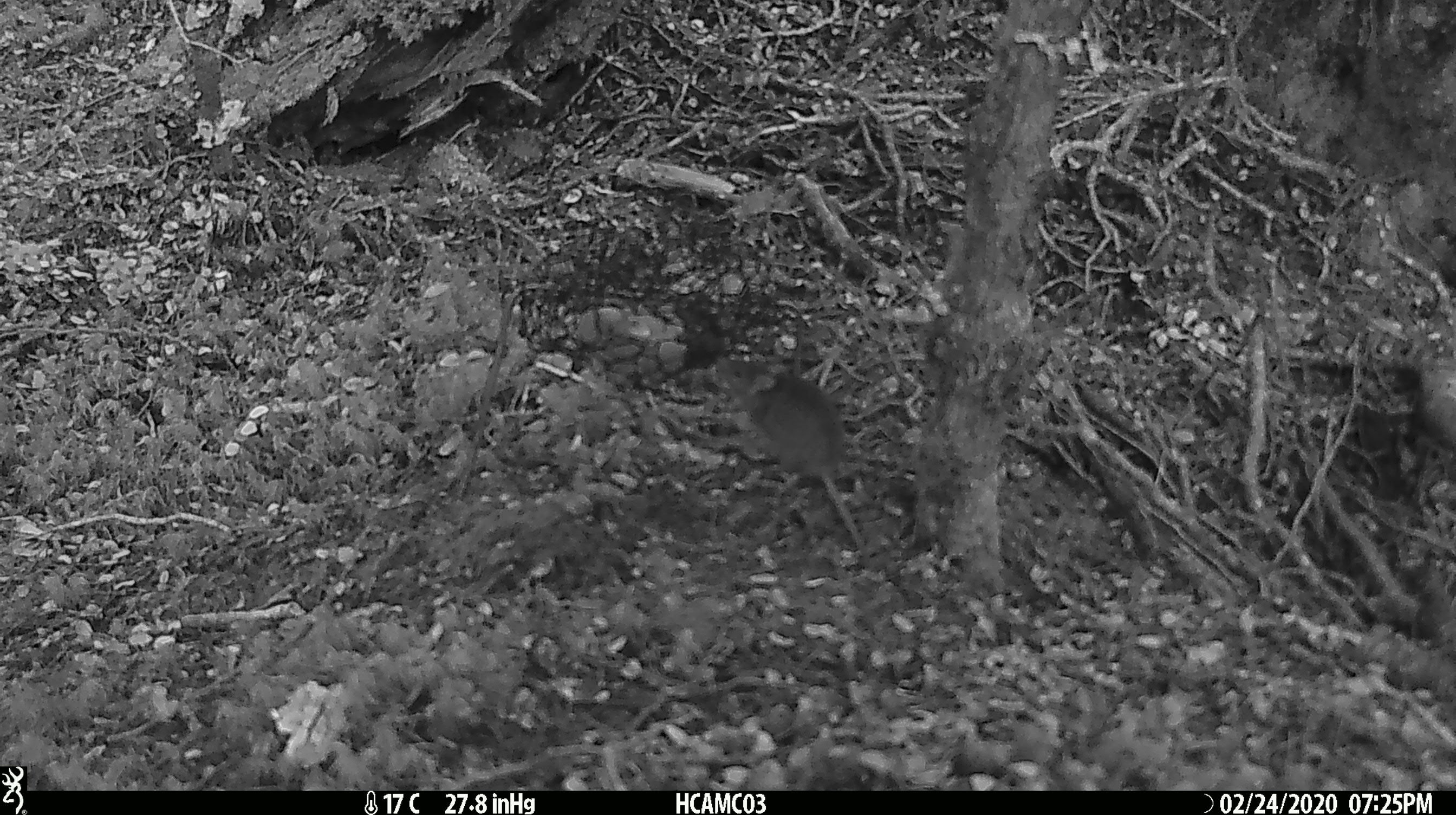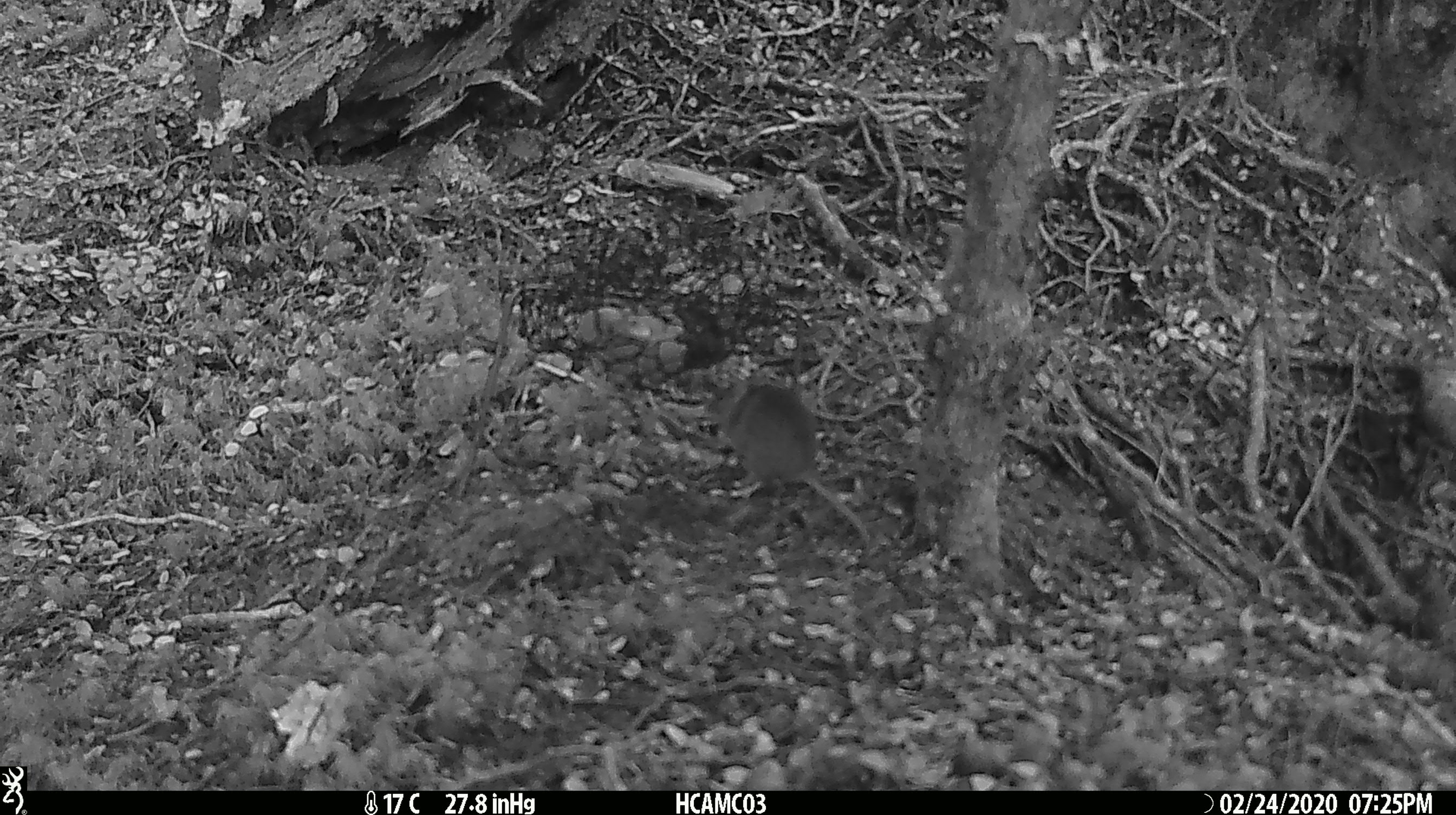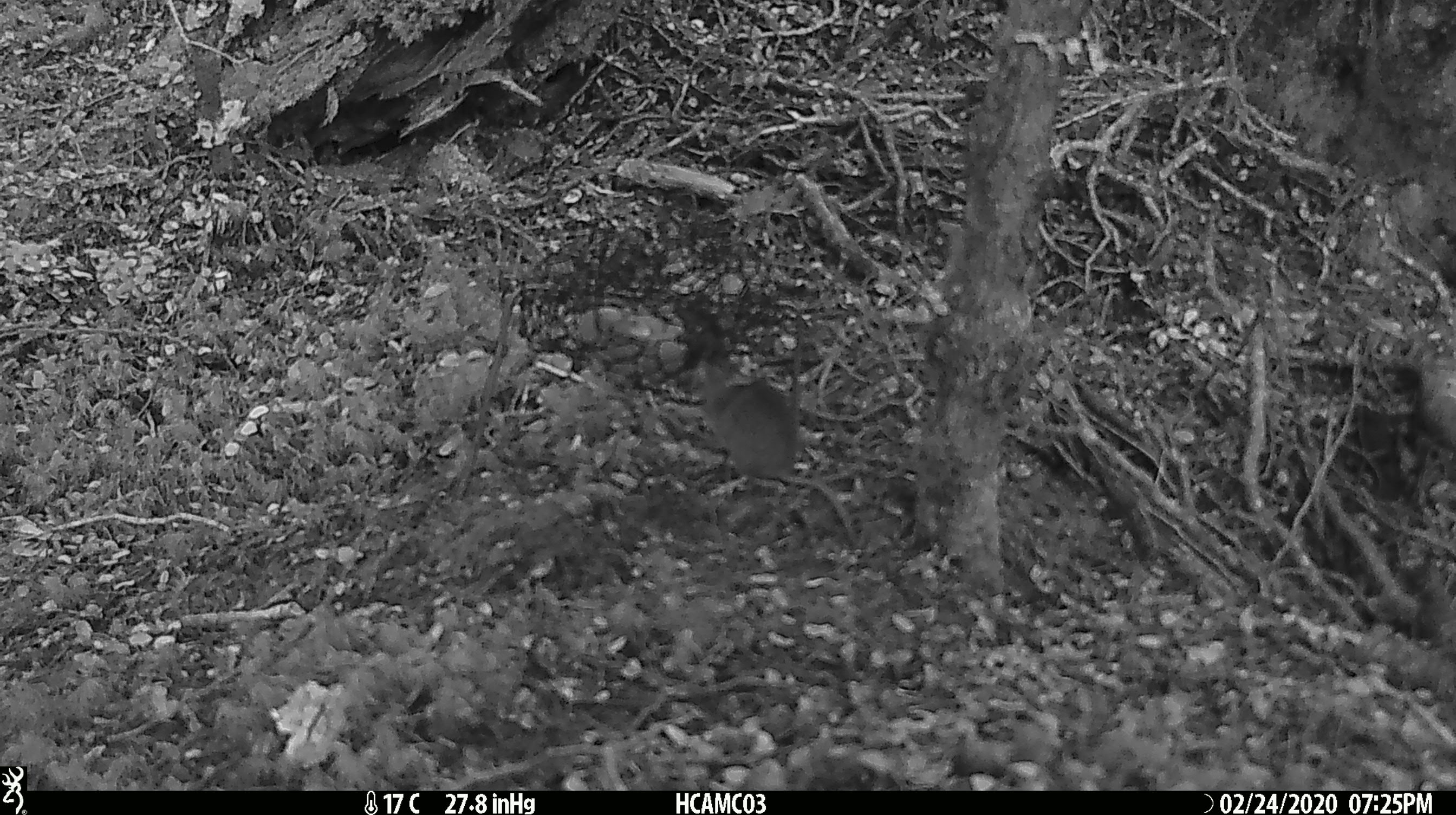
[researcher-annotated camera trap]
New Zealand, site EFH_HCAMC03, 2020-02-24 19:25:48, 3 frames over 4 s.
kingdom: Animalia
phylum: Chordata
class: Mammalia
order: Rodentia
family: Muridae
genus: Mus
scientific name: Mus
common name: mouse